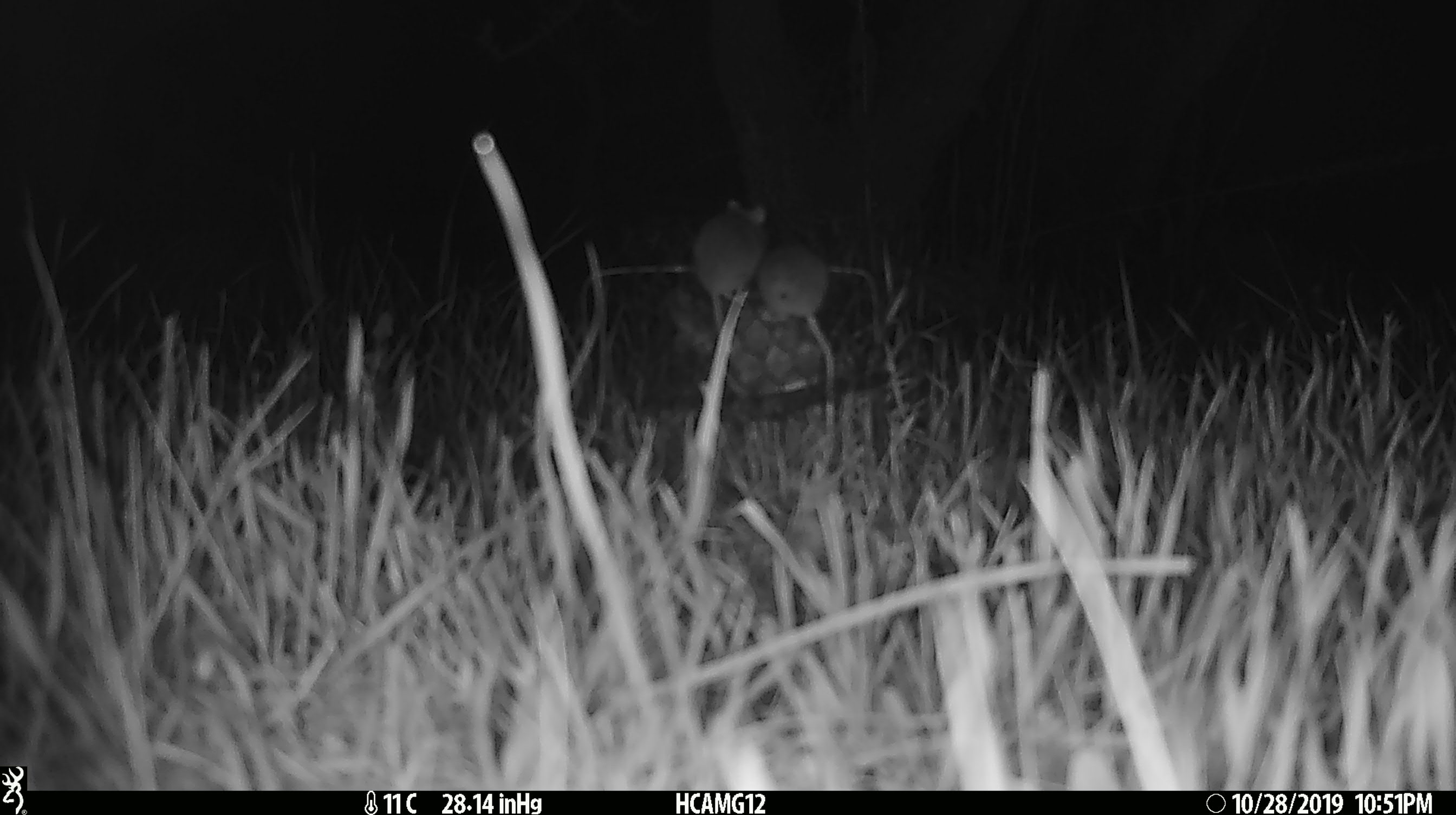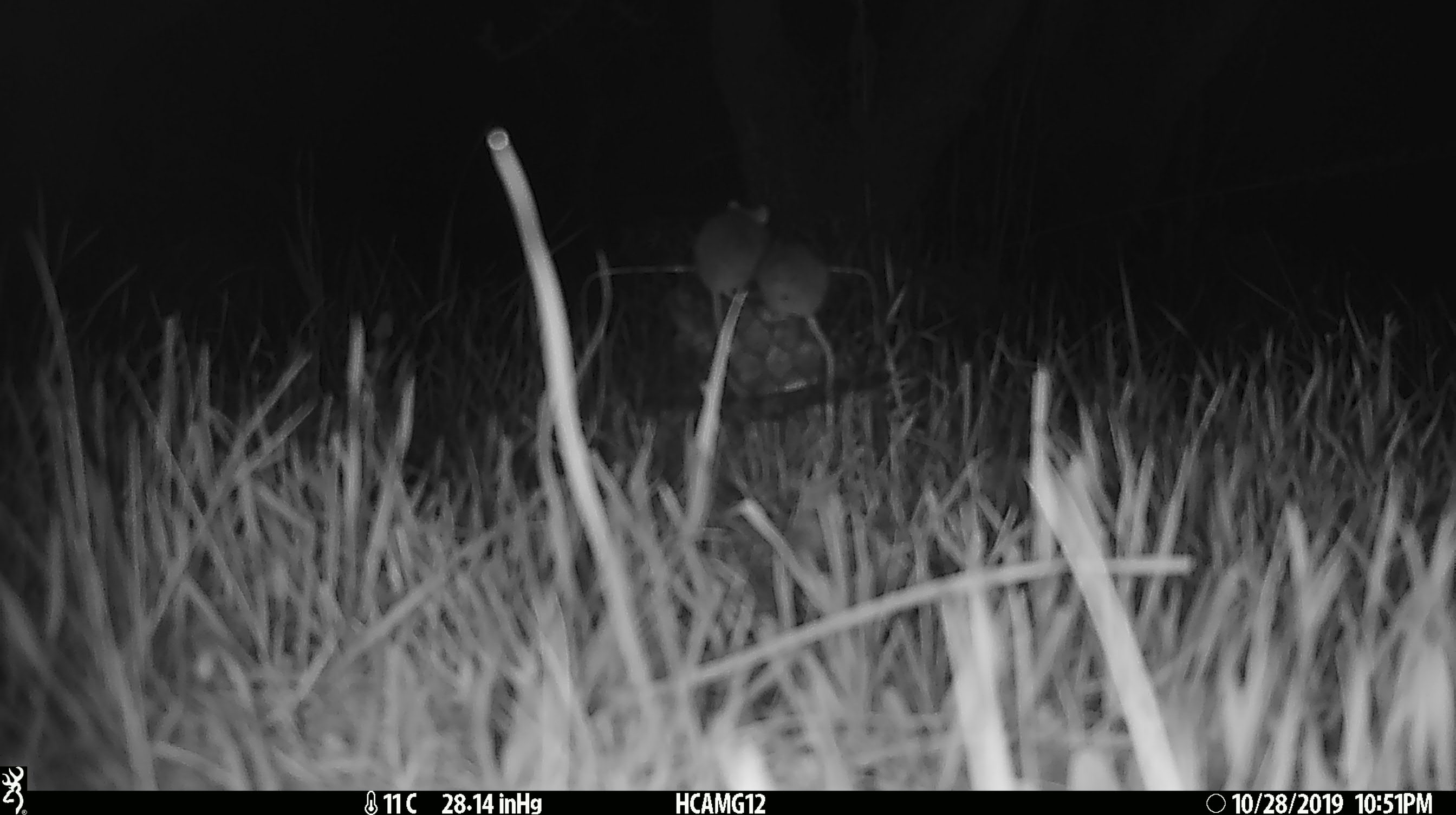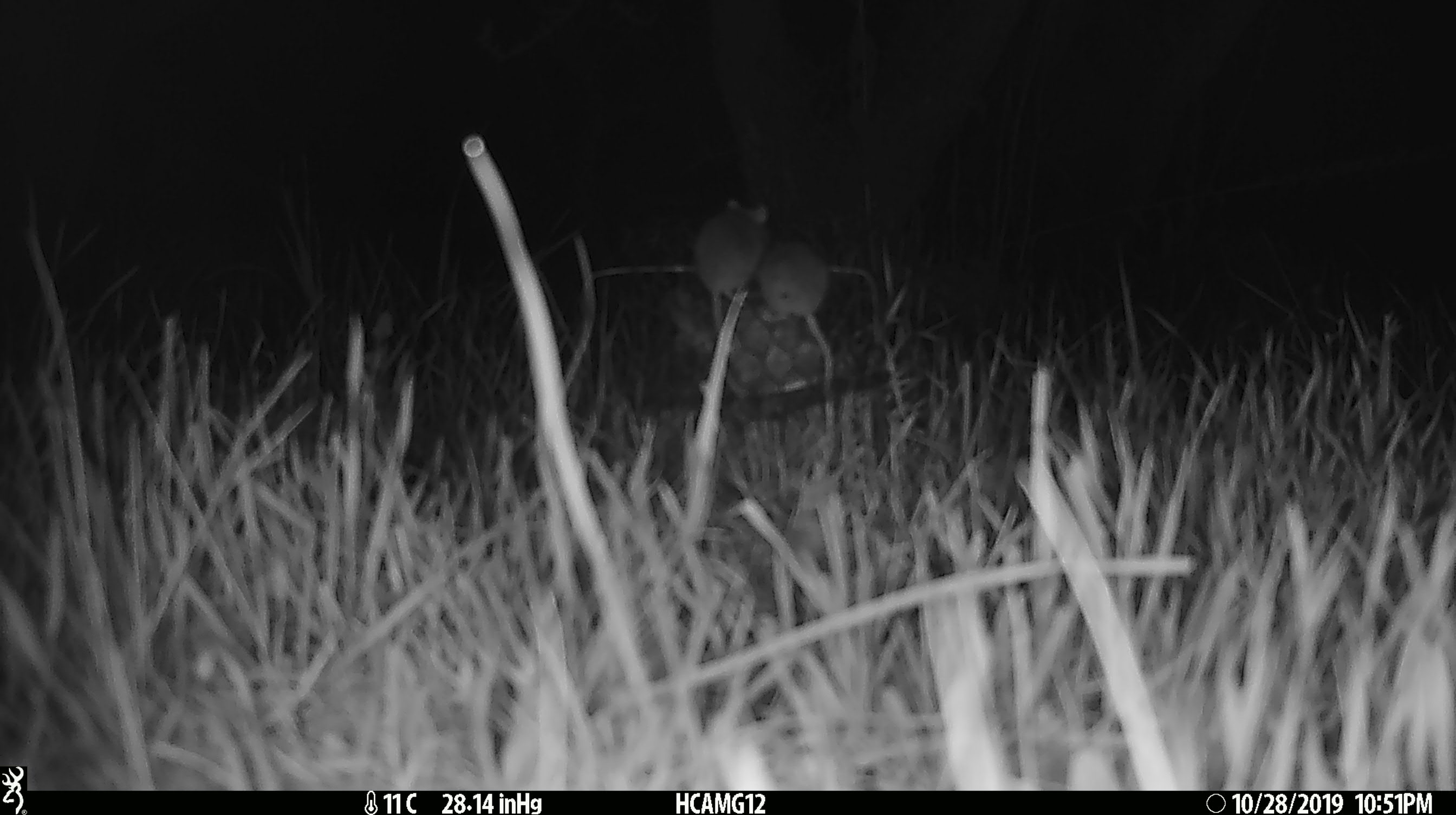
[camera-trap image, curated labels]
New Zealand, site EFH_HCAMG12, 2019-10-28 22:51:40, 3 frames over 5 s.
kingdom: Animalia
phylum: Chordata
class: Mammalia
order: Rodentia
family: Muridae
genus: Mus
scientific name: Mus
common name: mouse